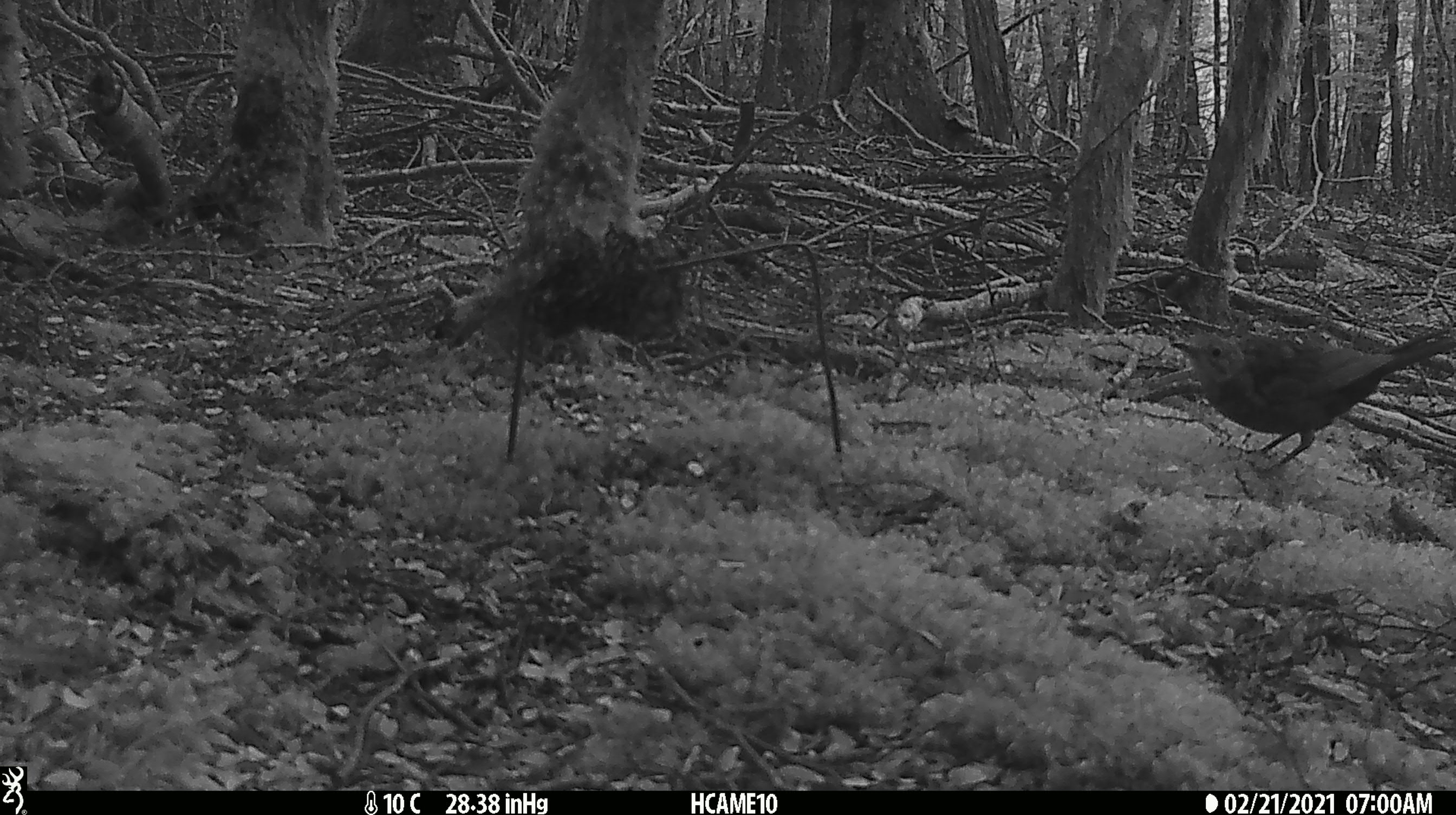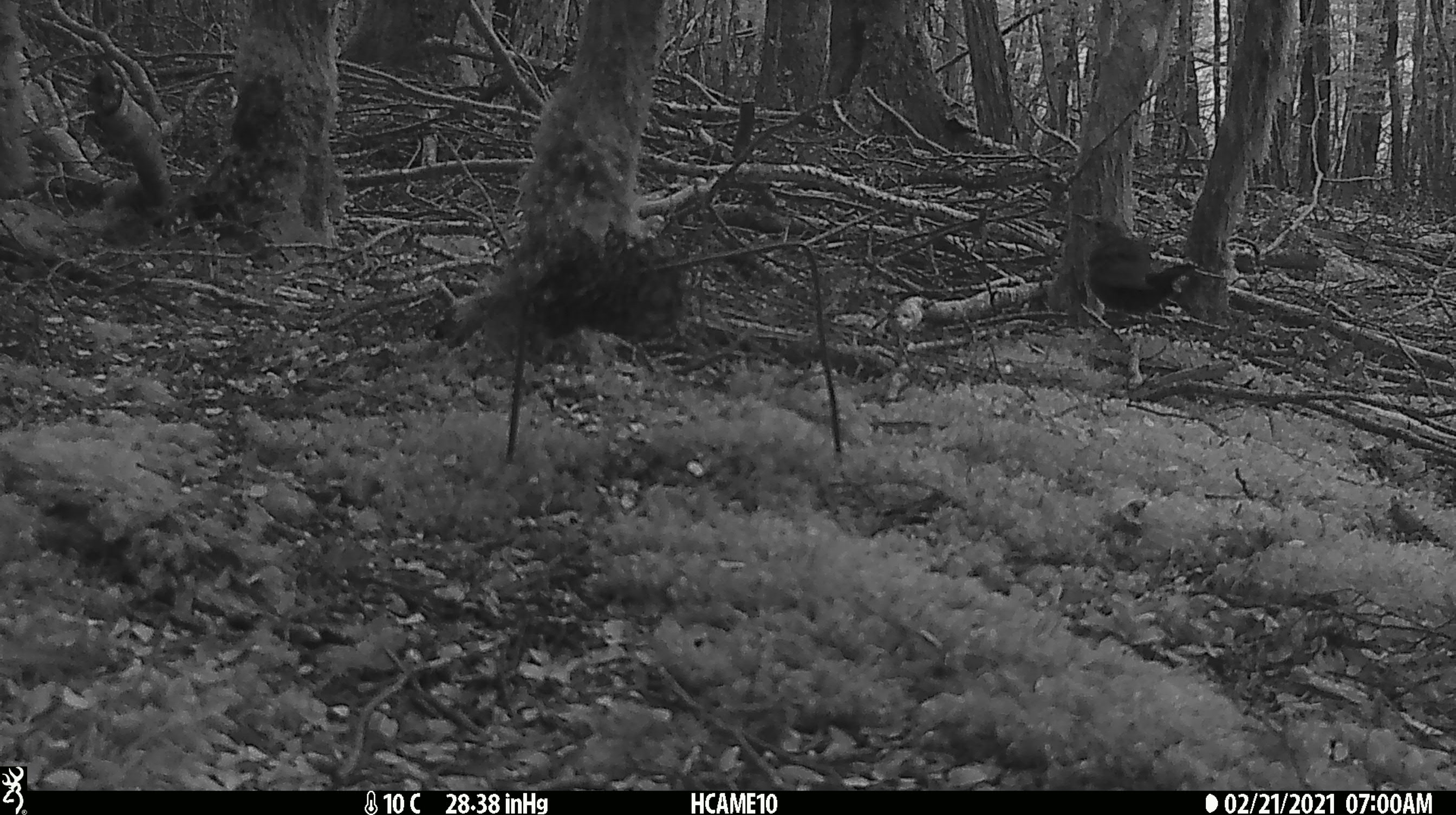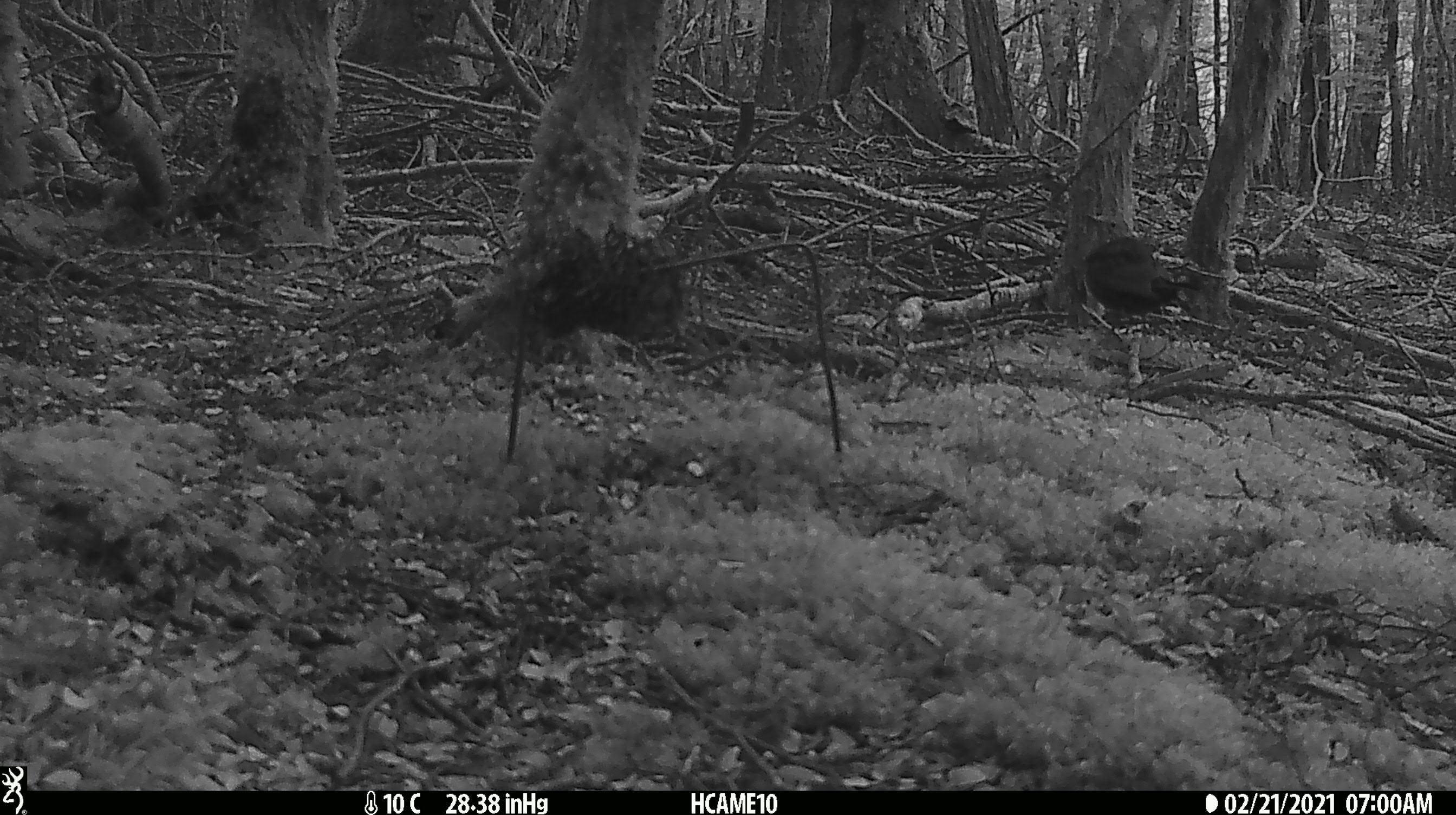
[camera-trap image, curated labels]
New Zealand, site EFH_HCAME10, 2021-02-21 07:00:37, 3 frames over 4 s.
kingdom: Animalia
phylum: Chordata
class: Aves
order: Passeriformes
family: Turdidae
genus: Turdus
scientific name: Turdus merula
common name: eurasian blackbird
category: blackbird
Blackbird (eurasian blackbird) (Turdus merula).